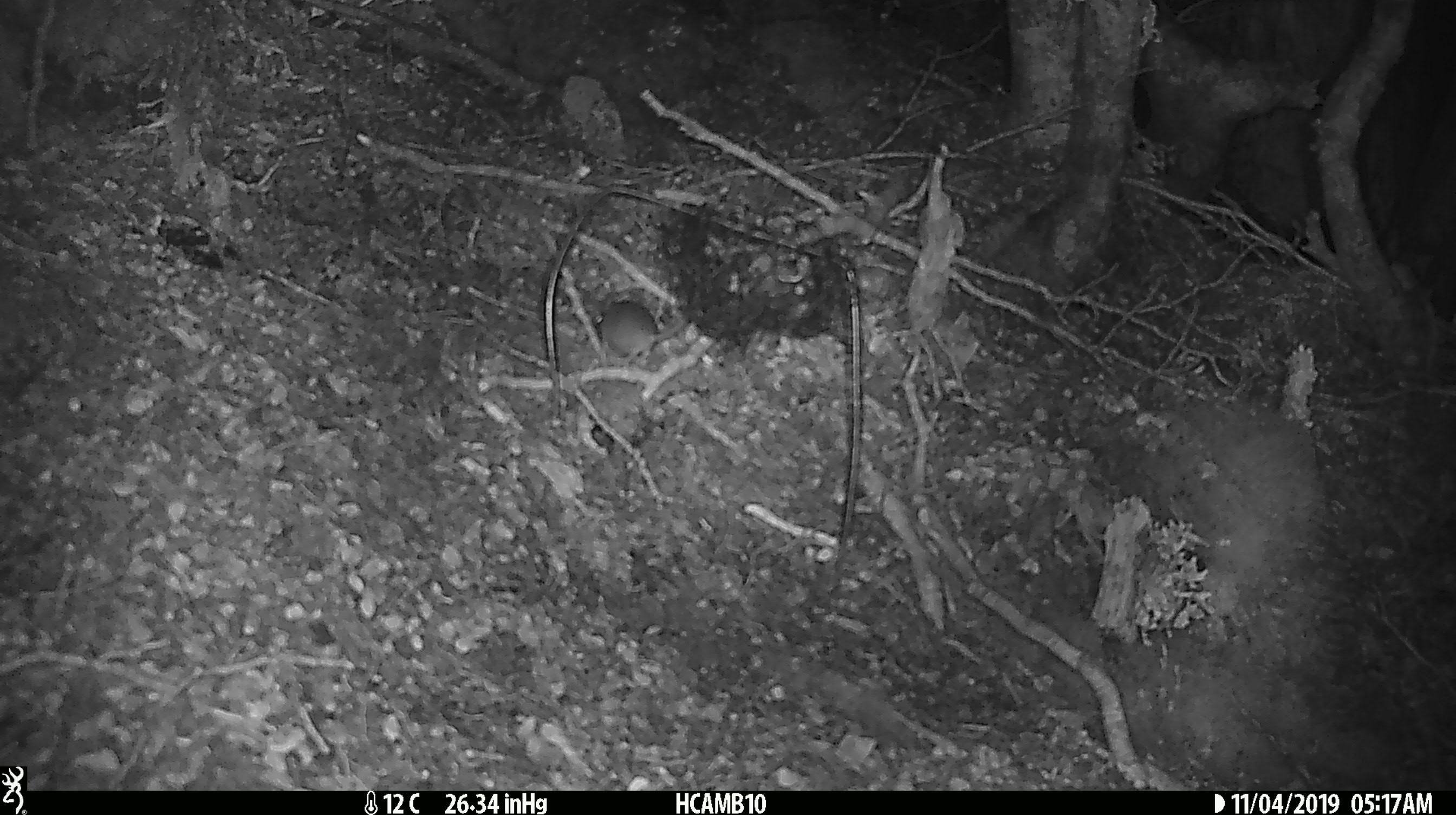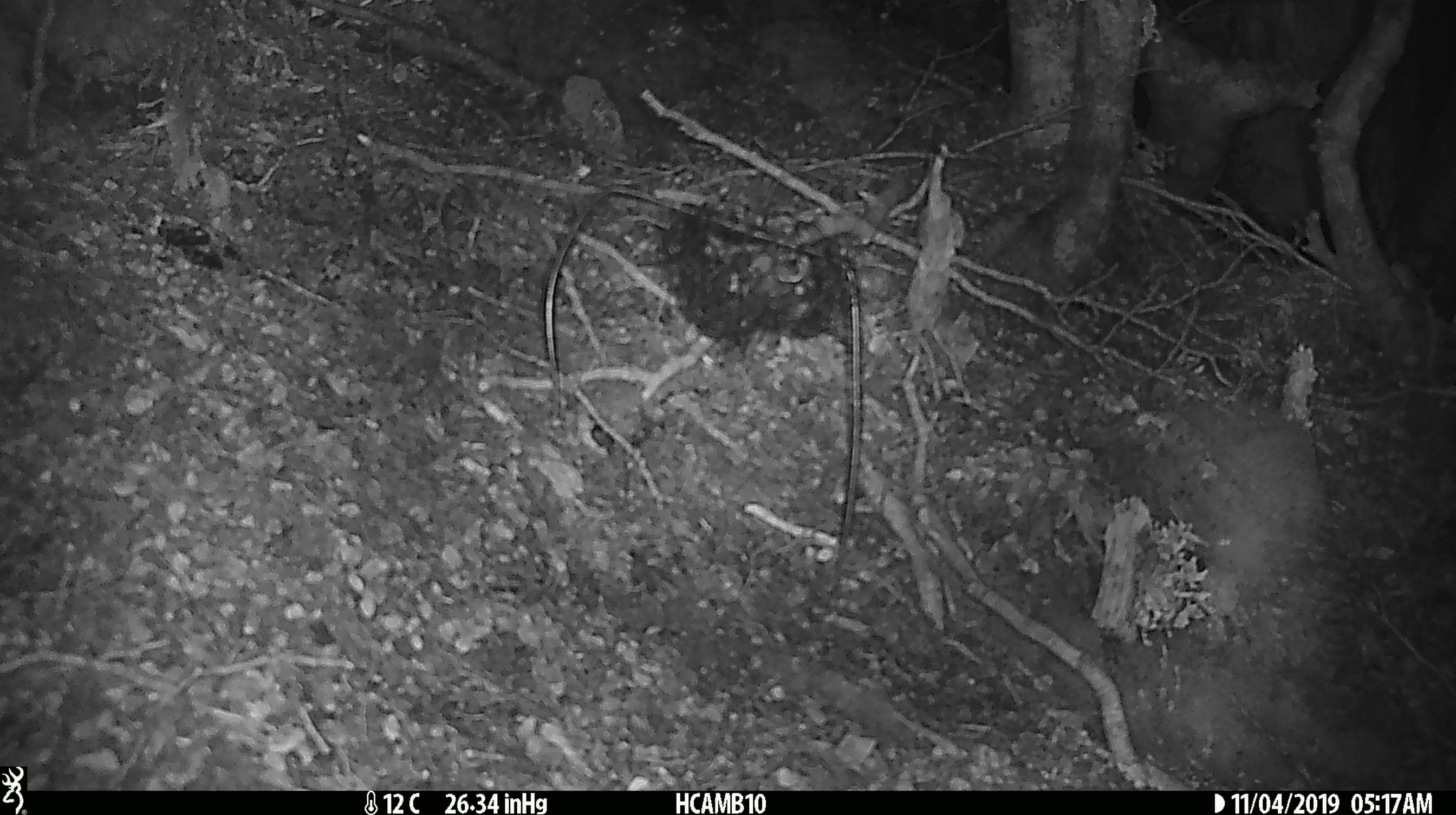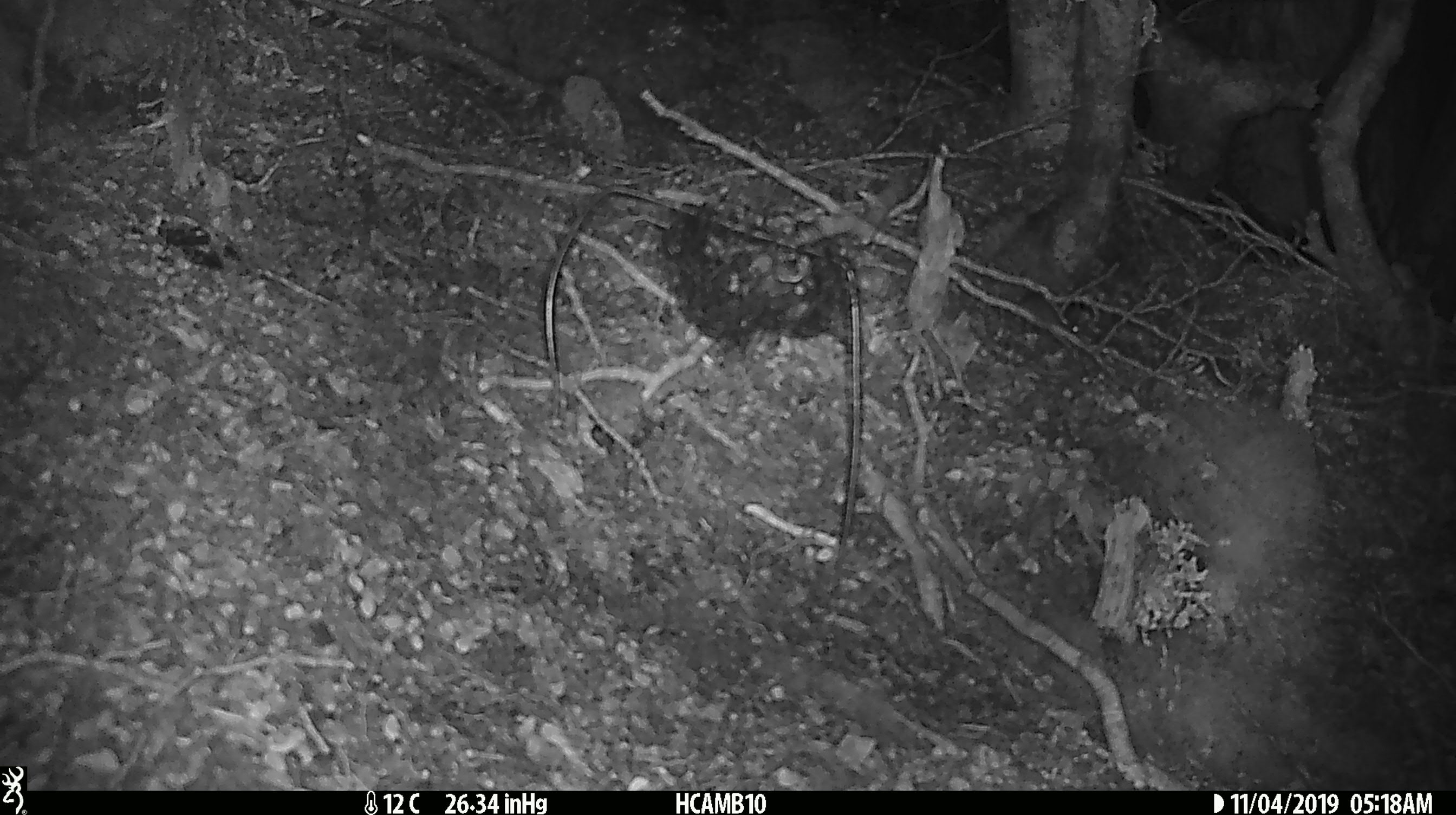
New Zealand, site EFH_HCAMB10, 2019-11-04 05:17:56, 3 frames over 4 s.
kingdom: Animalia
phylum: Chordata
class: Mammalia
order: Rodentia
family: Muridae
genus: Mus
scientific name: Mus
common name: mouse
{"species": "mouse (Mus)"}